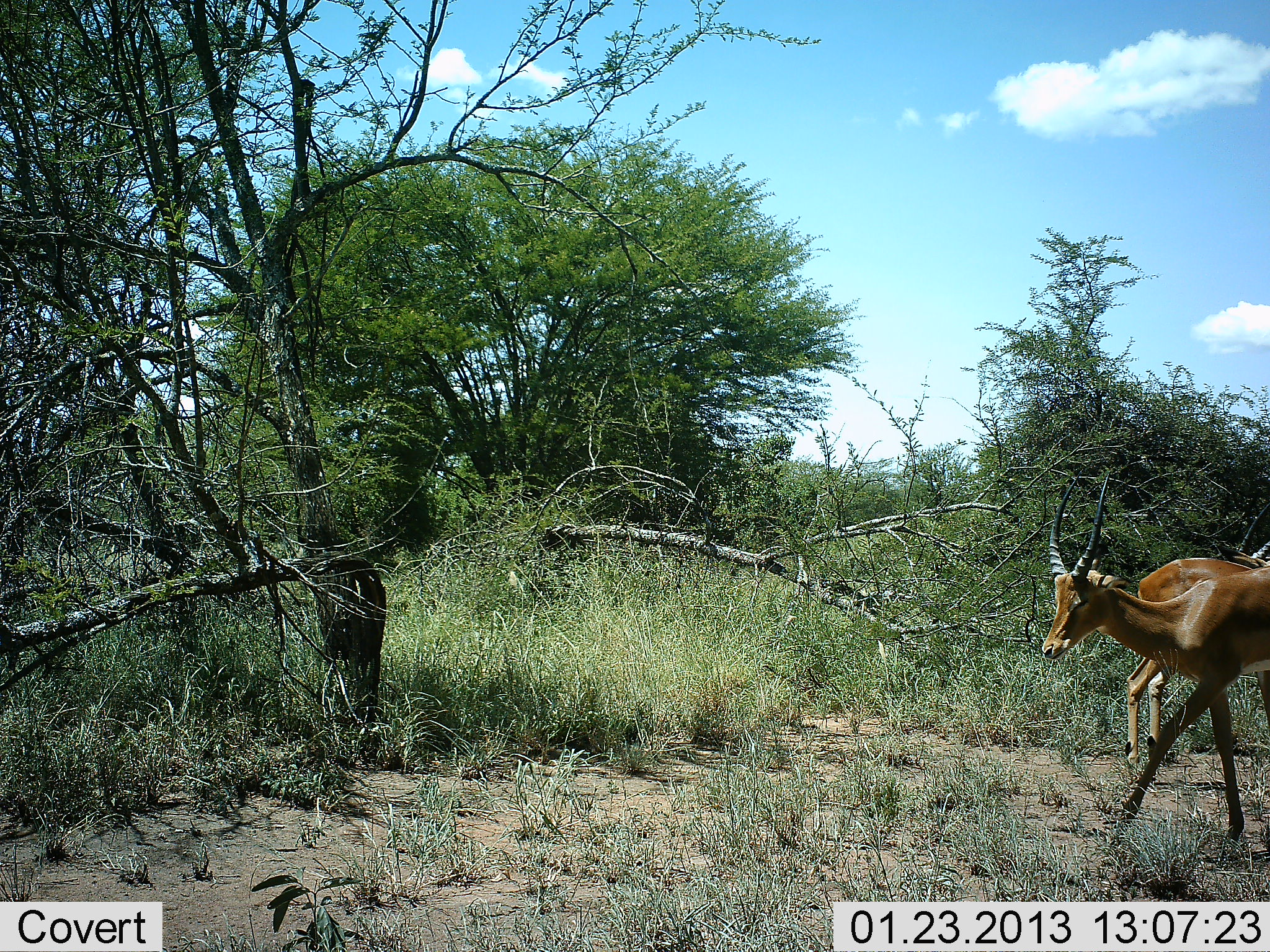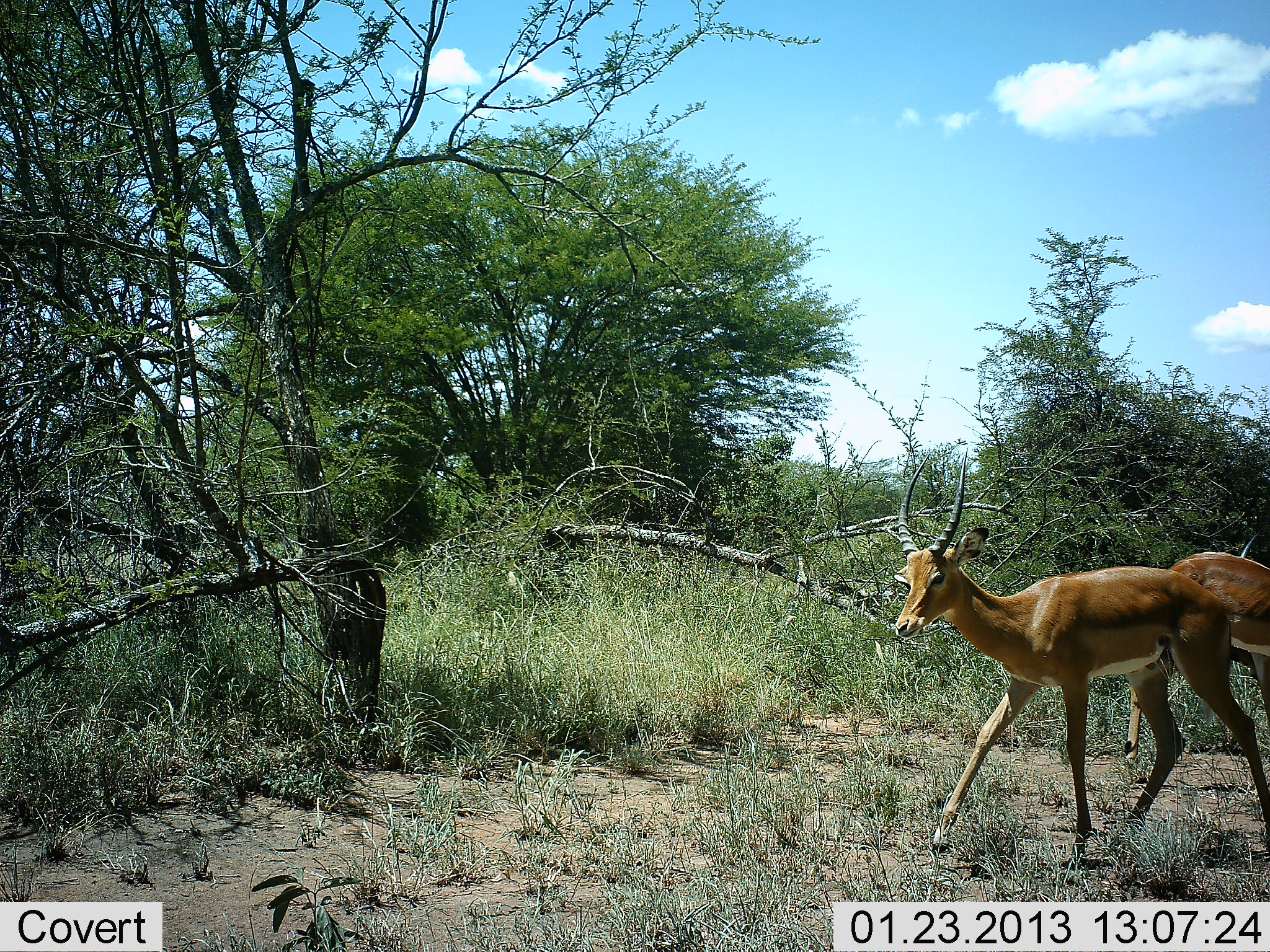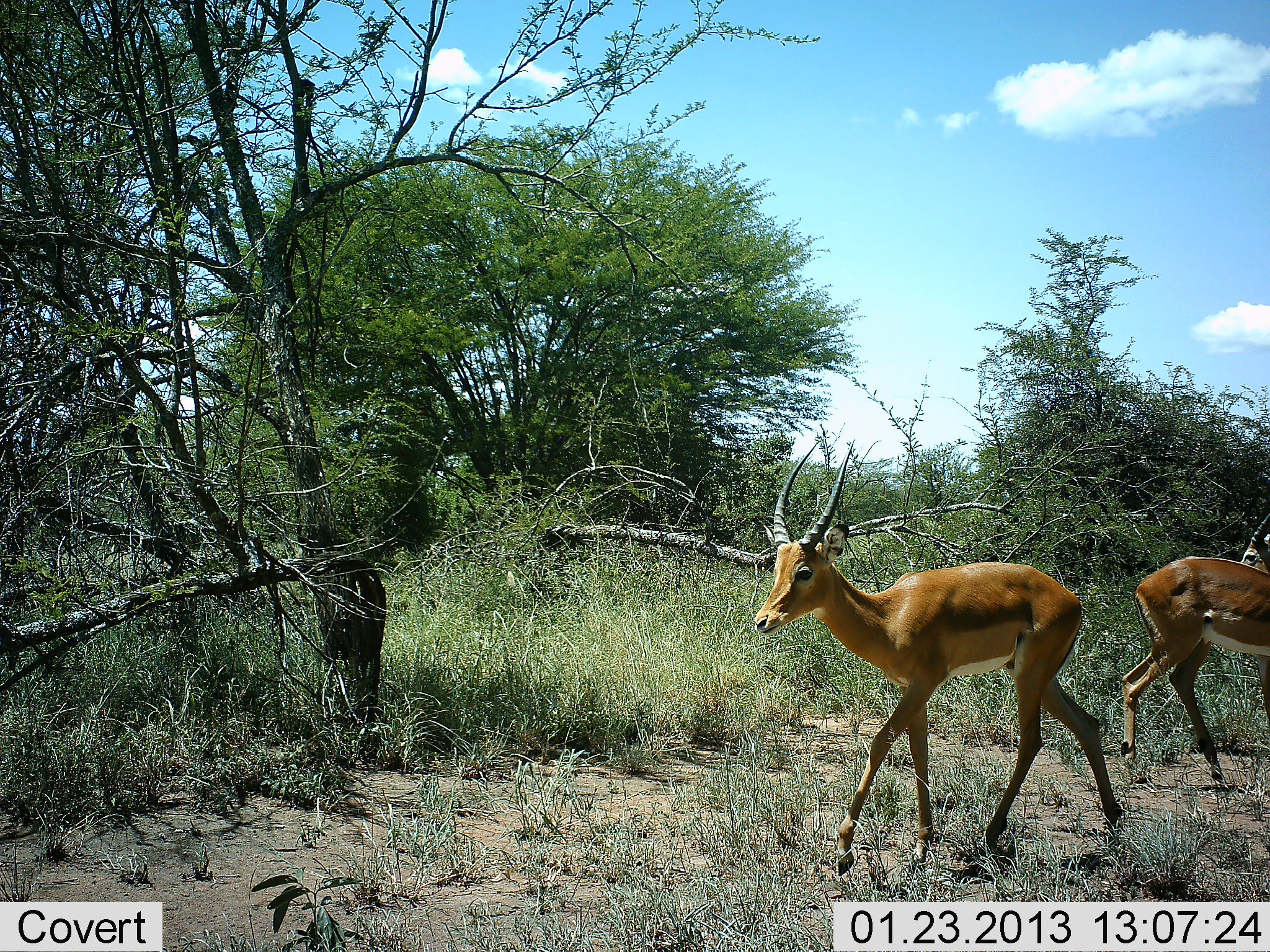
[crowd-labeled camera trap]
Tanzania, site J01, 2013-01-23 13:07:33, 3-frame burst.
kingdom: Animalia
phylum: Chordata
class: Mammalia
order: Artiodactyla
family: Bovidae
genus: Aepyceros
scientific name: Aepyceros melampus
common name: impala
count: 2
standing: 50%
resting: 0%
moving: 94%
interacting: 0%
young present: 11%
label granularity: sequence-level